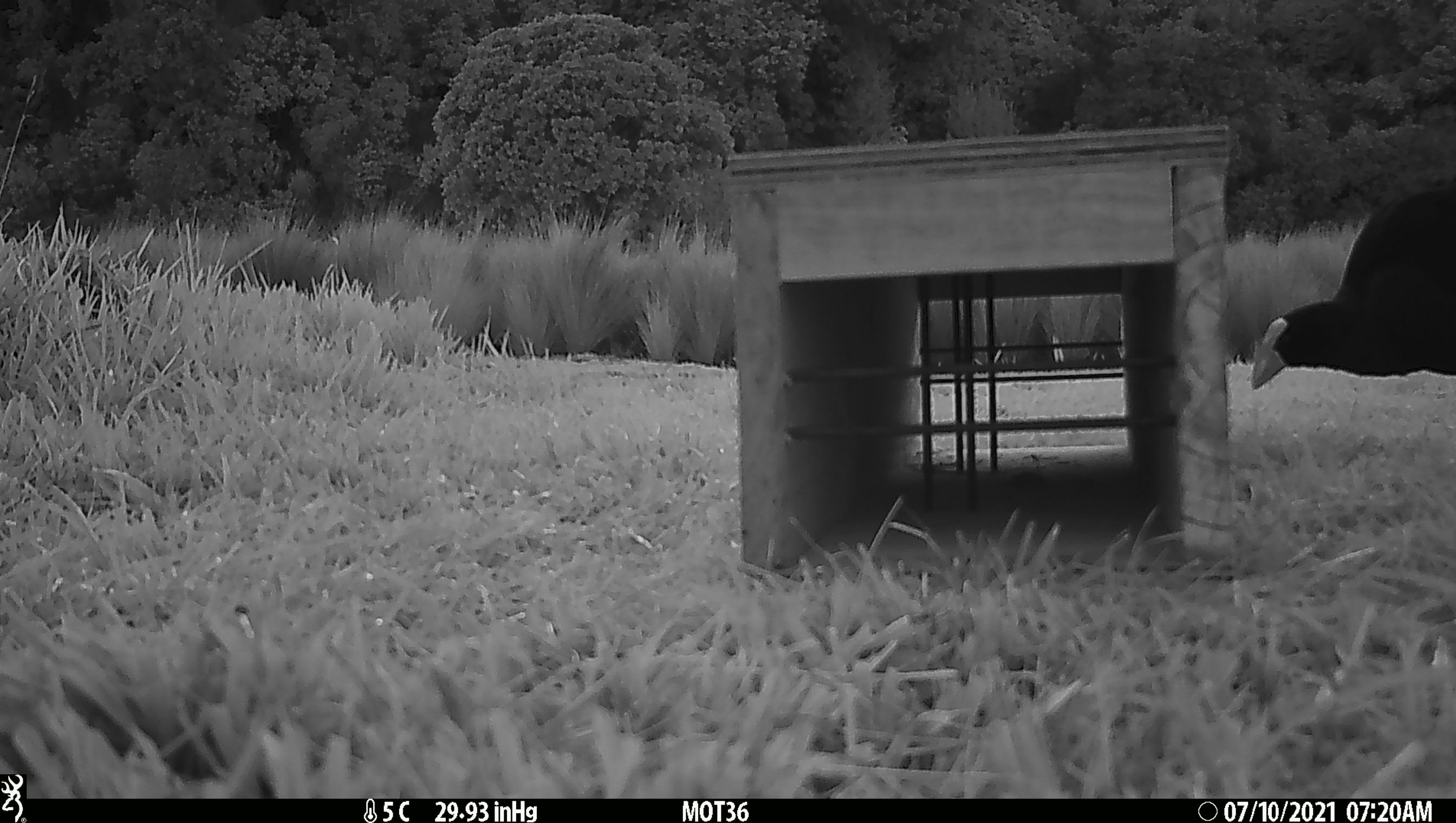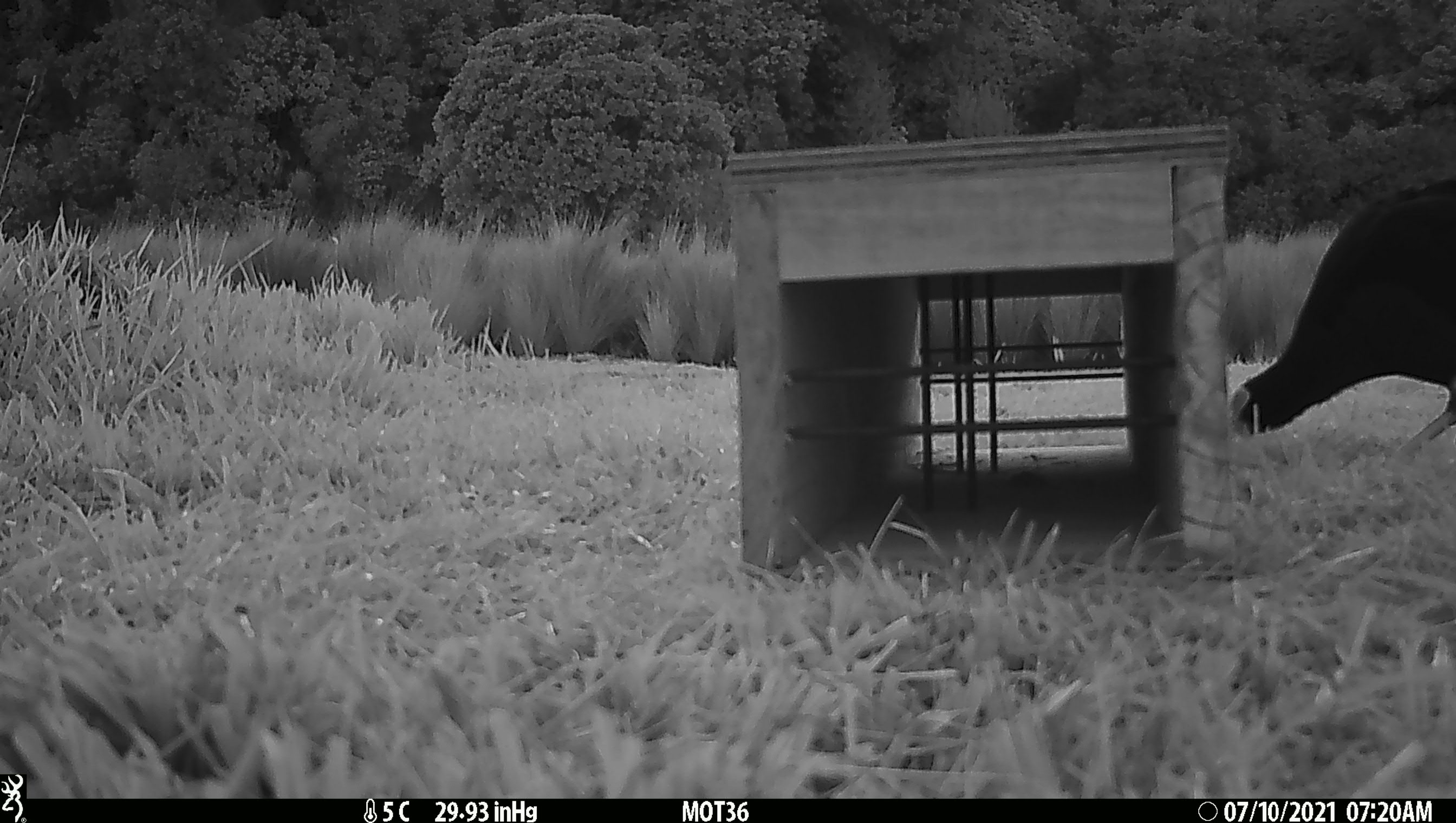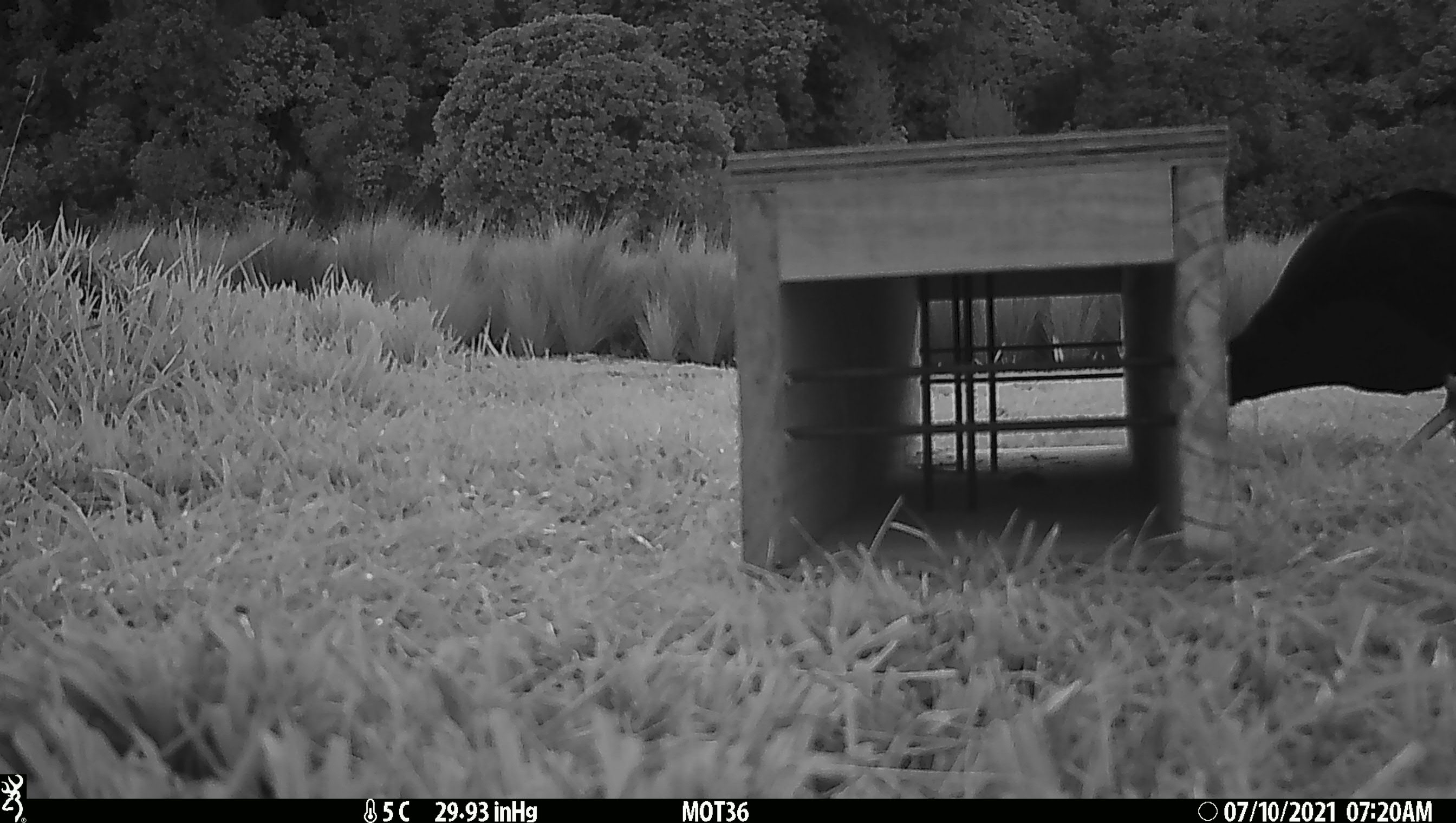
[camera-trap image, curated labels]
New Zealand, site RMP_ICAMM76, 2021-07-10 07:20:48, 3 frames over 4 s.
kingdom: Animalia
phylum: Chordata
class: Aves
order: Gruiformes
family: Rallidae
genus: Porphyrio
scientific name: Porphyrio melanotus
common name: australasian swamphen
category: pukeko